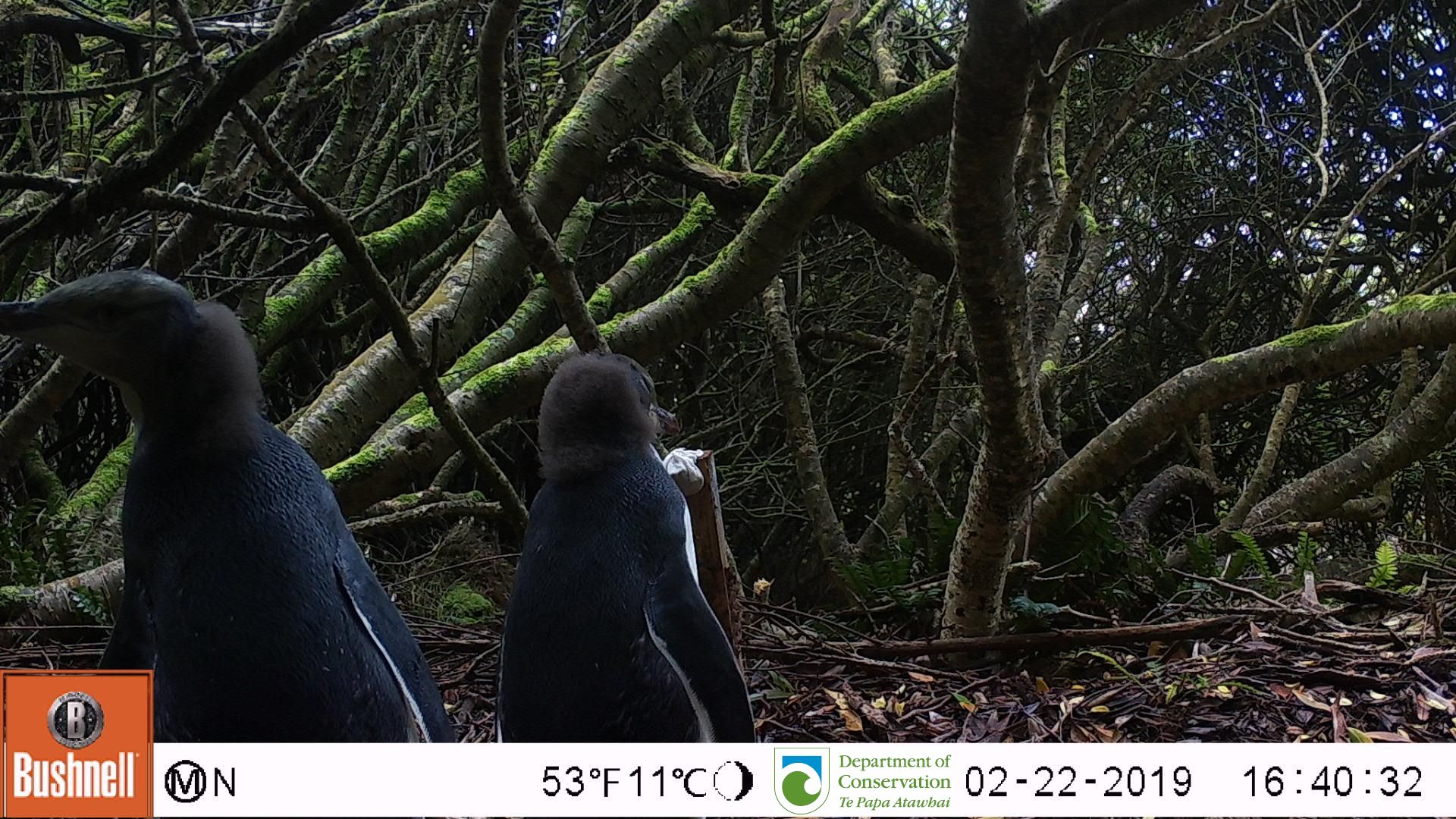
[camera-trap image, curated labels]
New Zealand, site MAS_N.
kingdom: Animalia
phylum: Chordata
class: Aves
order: Sphenisciformes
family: Spheniscidae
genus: Megadyptes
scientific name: Megadyptes antipodes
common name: yellow-eyed penguin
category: yellow eyed penguin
Yellow eyed penguin (yellow-eyed penguin) (Megadyptes antipodes).